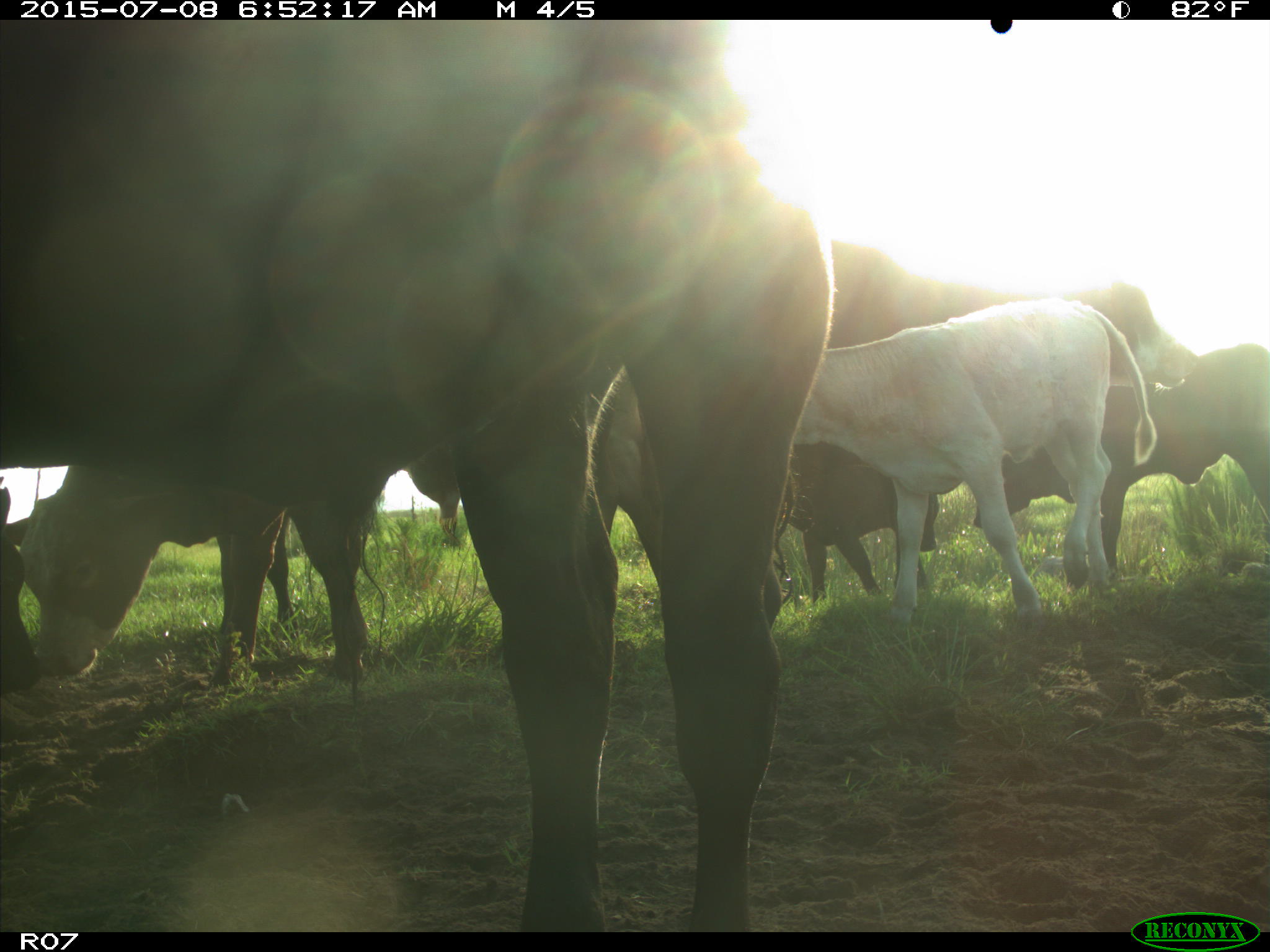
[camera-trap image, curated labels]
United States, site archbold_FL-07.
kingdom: Animalia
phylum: Chordata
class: Mammalia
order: Artiodactyla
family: Bovidae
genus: Bos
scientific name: Bos taurus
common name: domestic cow